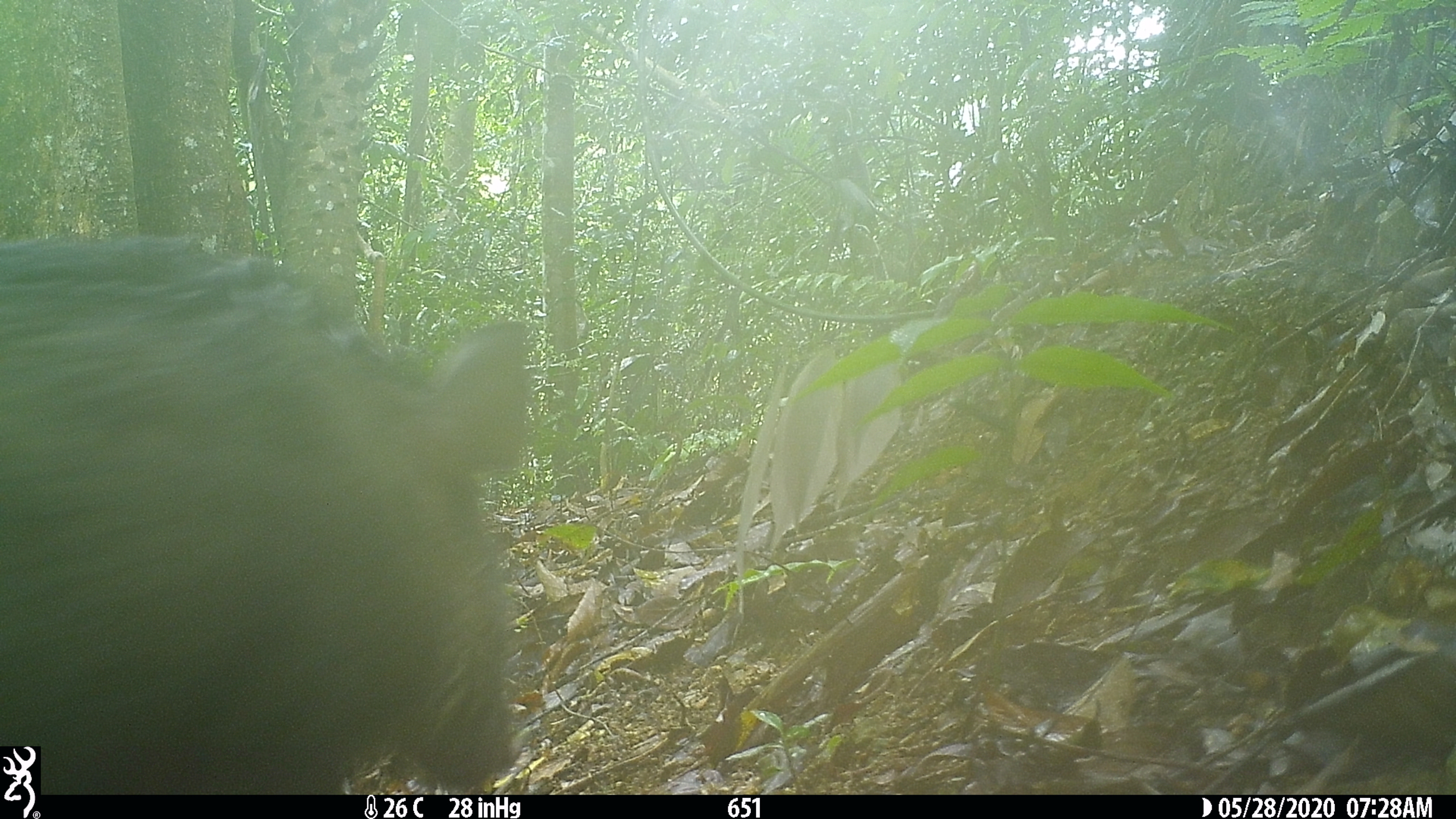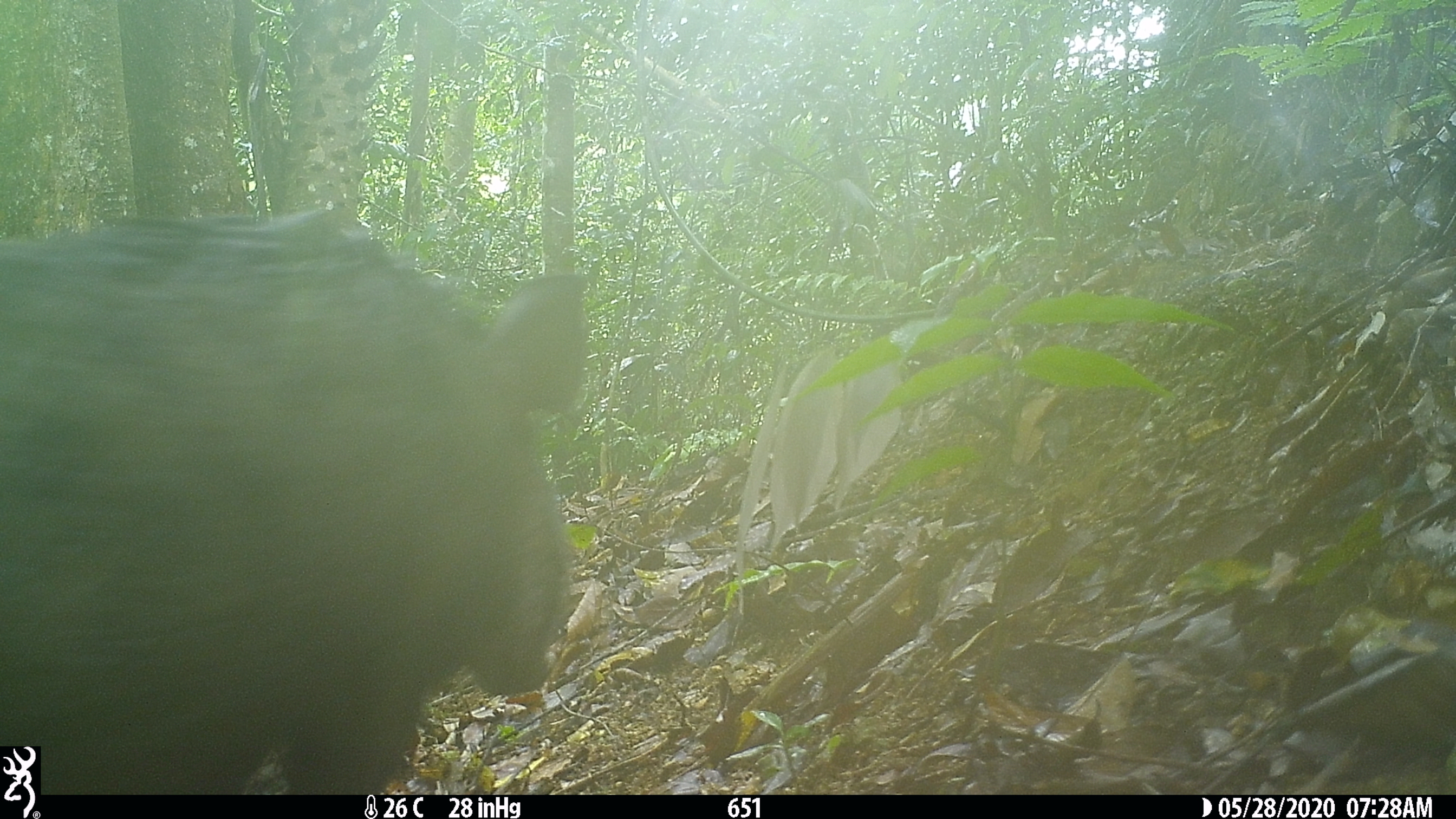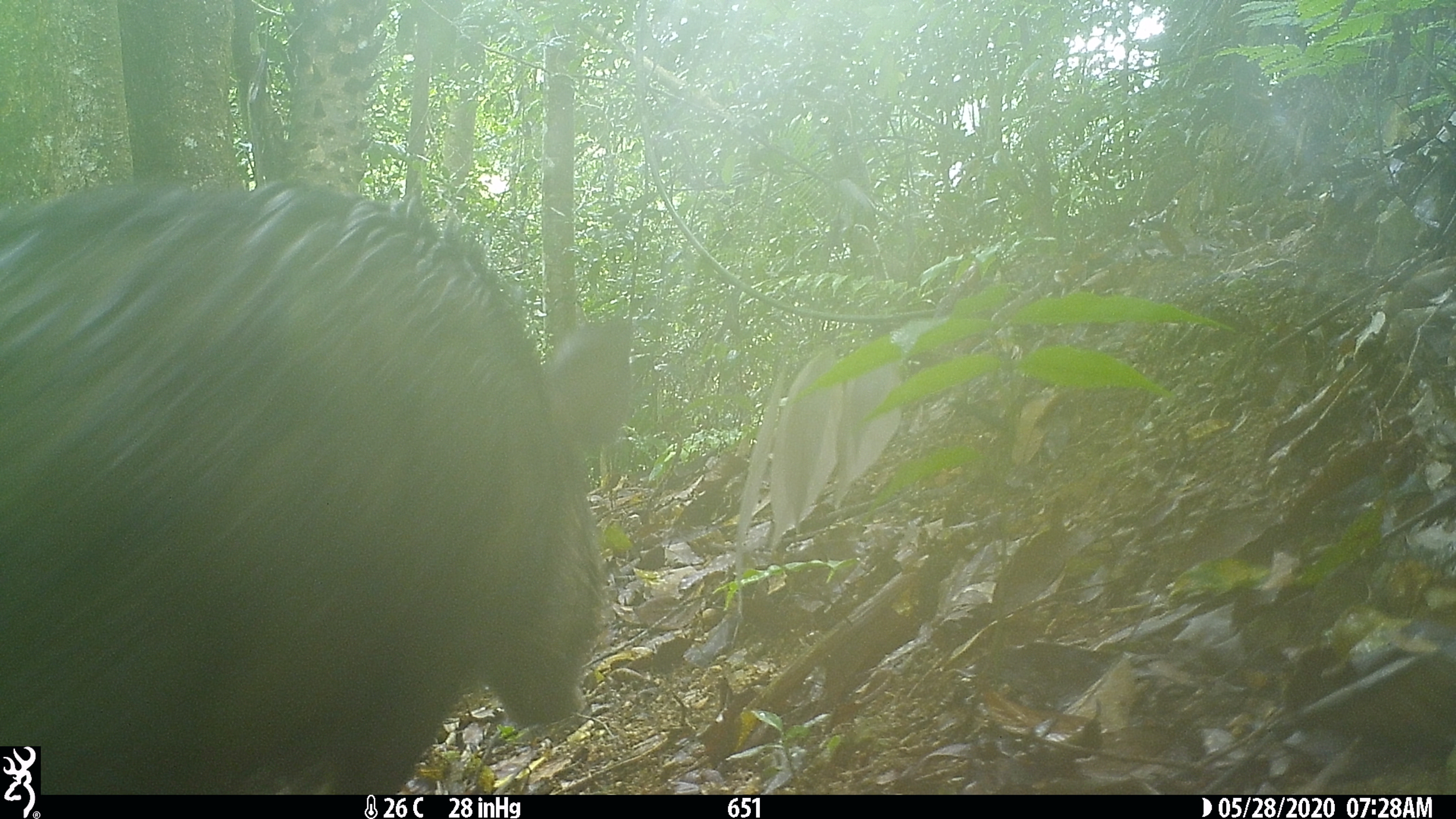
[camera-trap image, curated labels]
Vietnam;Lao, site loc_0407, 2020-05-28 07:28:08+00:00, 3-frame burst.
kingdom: Animalia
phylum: Chordata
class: Mammalia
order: Artiodactyla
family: Suidae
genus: Sus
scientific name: Sus scrofa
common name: eurasian wild pig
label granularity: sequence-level